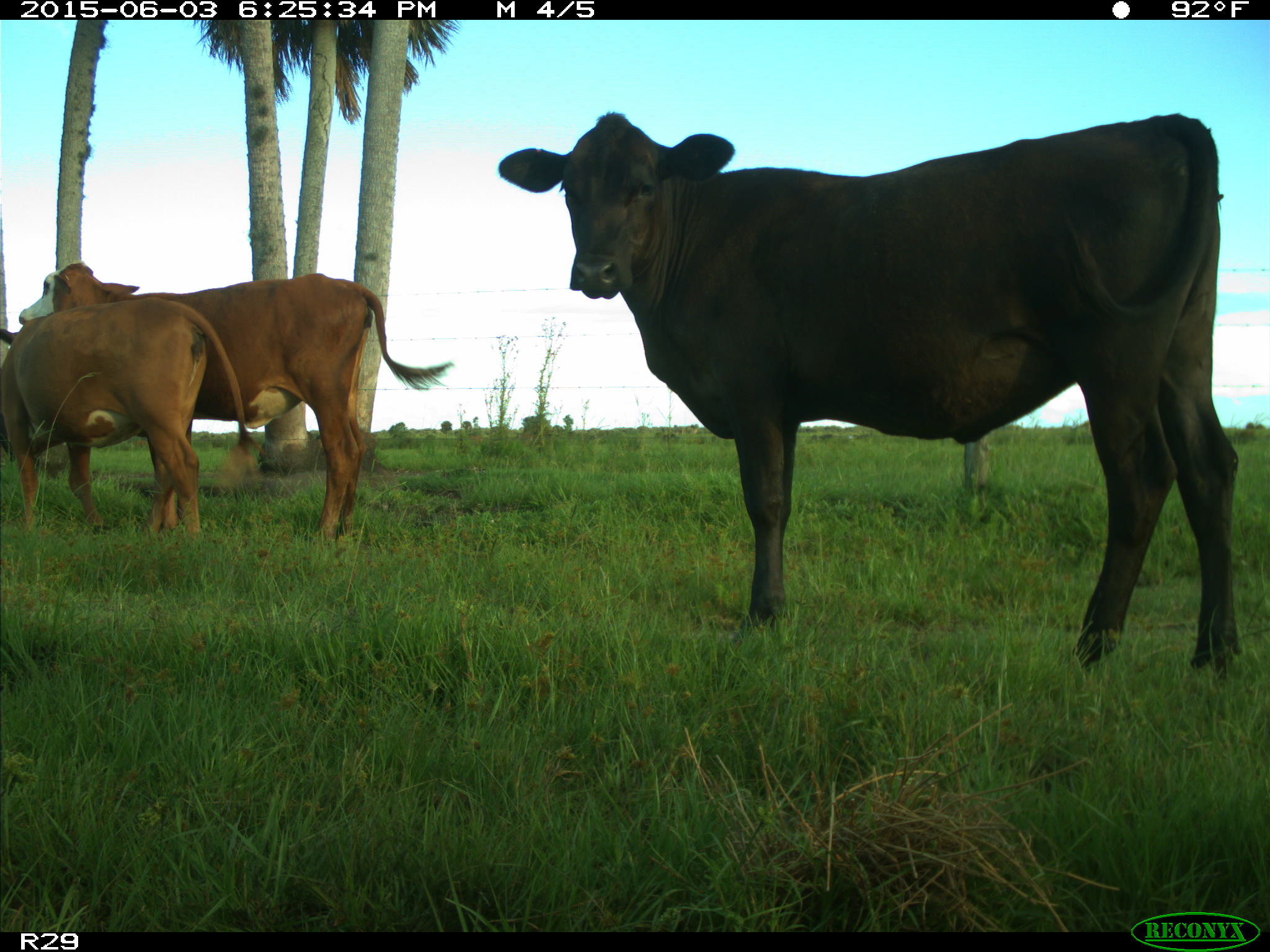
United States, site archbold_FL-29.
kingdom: Animalia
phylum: Chordata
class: Mammalia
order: Artiodactyla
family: Bovidae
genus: Bos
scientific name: Bos taurus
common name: domestic cow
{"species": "Bos taurus (domestic cow)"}